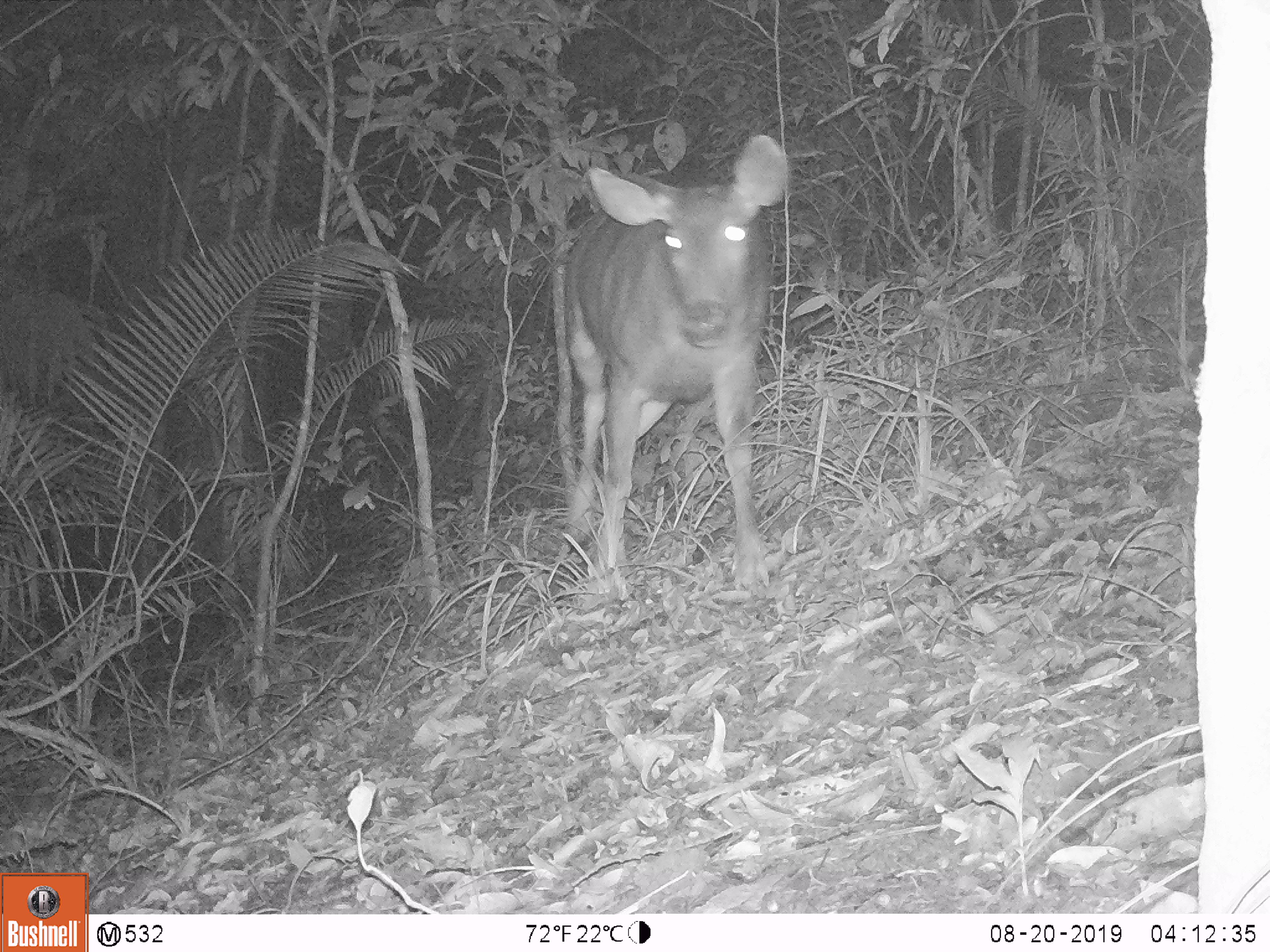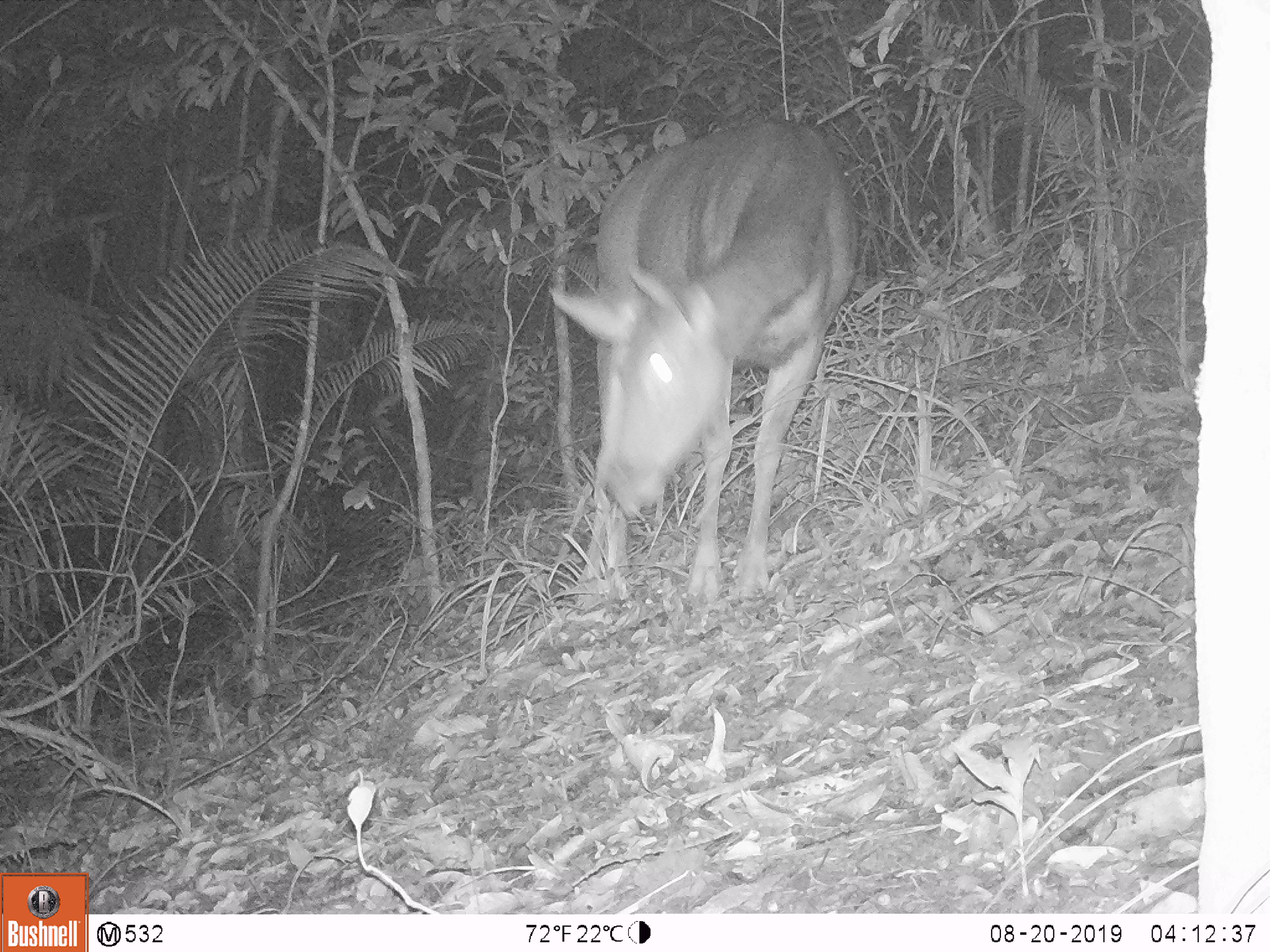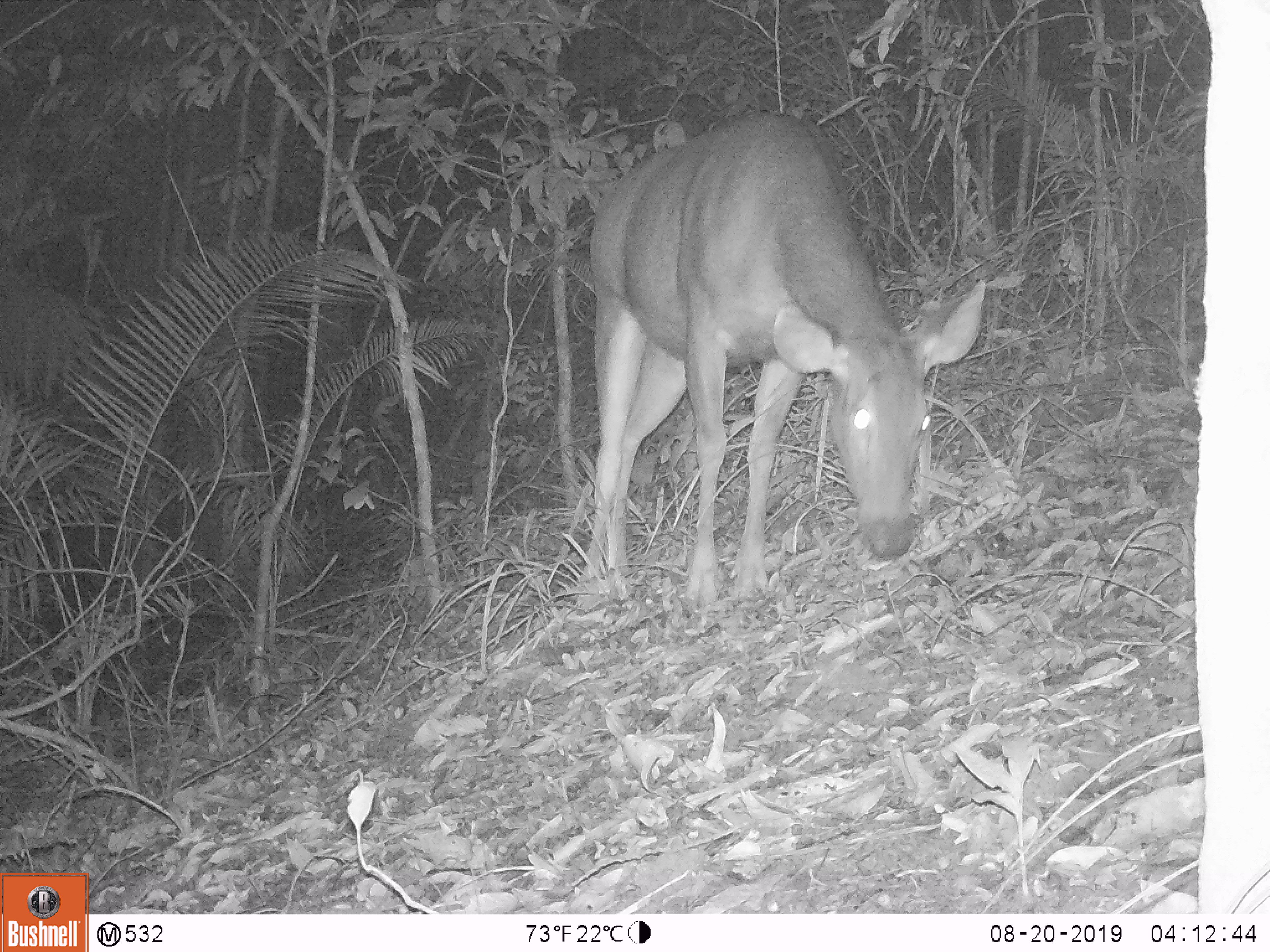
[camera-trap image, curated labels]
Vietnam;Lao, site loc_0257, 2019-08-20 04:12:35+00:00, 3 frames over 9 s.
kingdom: Animalia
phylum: Chordata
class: Mammalia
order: Artiodactyla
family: Cervidae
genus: Rusa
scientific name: Rusa unicolor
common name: sambar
Sambar (Rusa unicolor). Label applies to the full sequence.